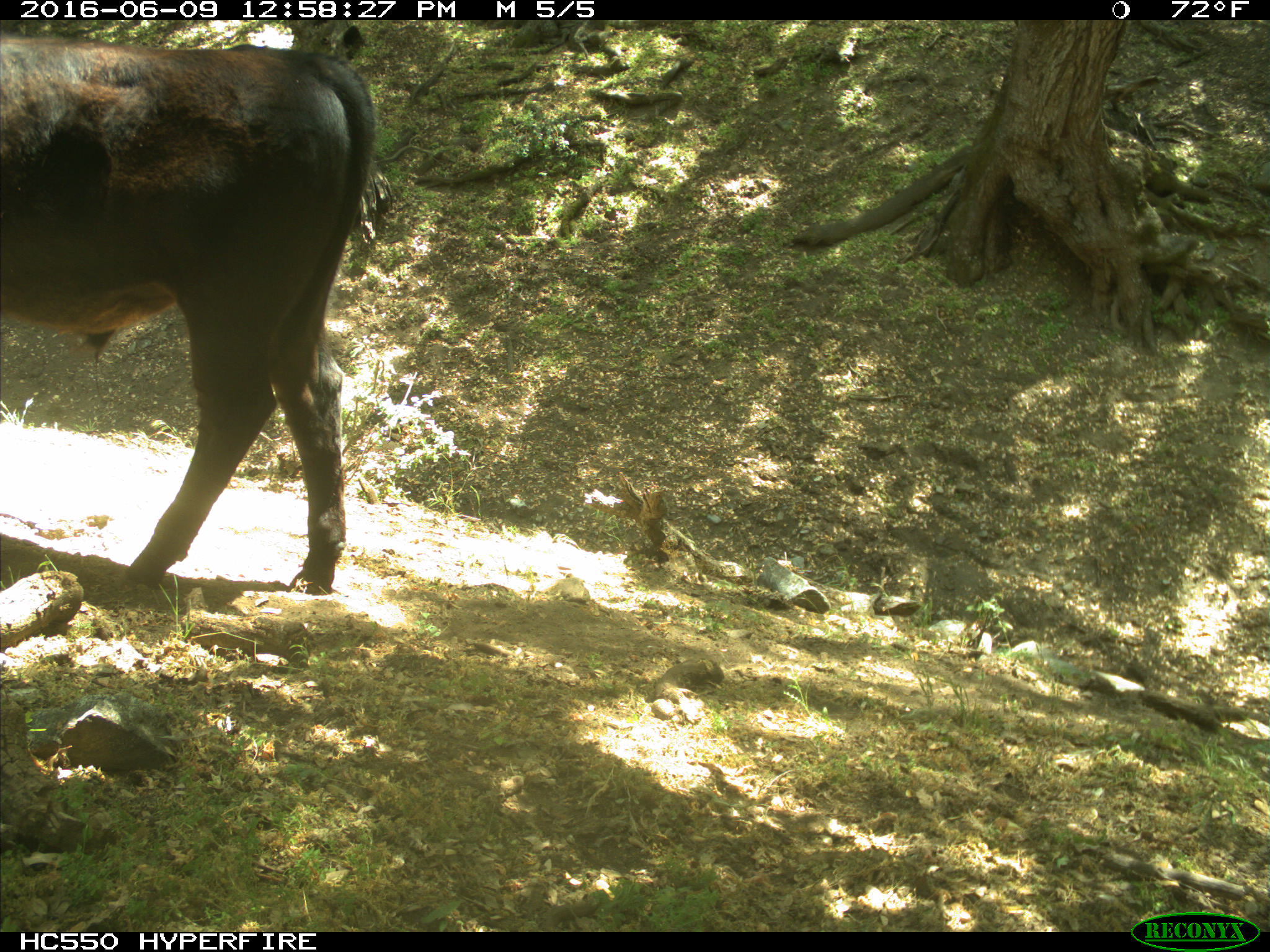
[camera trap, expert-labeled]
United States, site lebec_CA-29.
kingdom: Animalia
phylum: Chordata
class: Mammalia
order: Artiodactyla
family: Bovidae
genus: Bos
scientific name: Bos taurus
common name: domestic cow